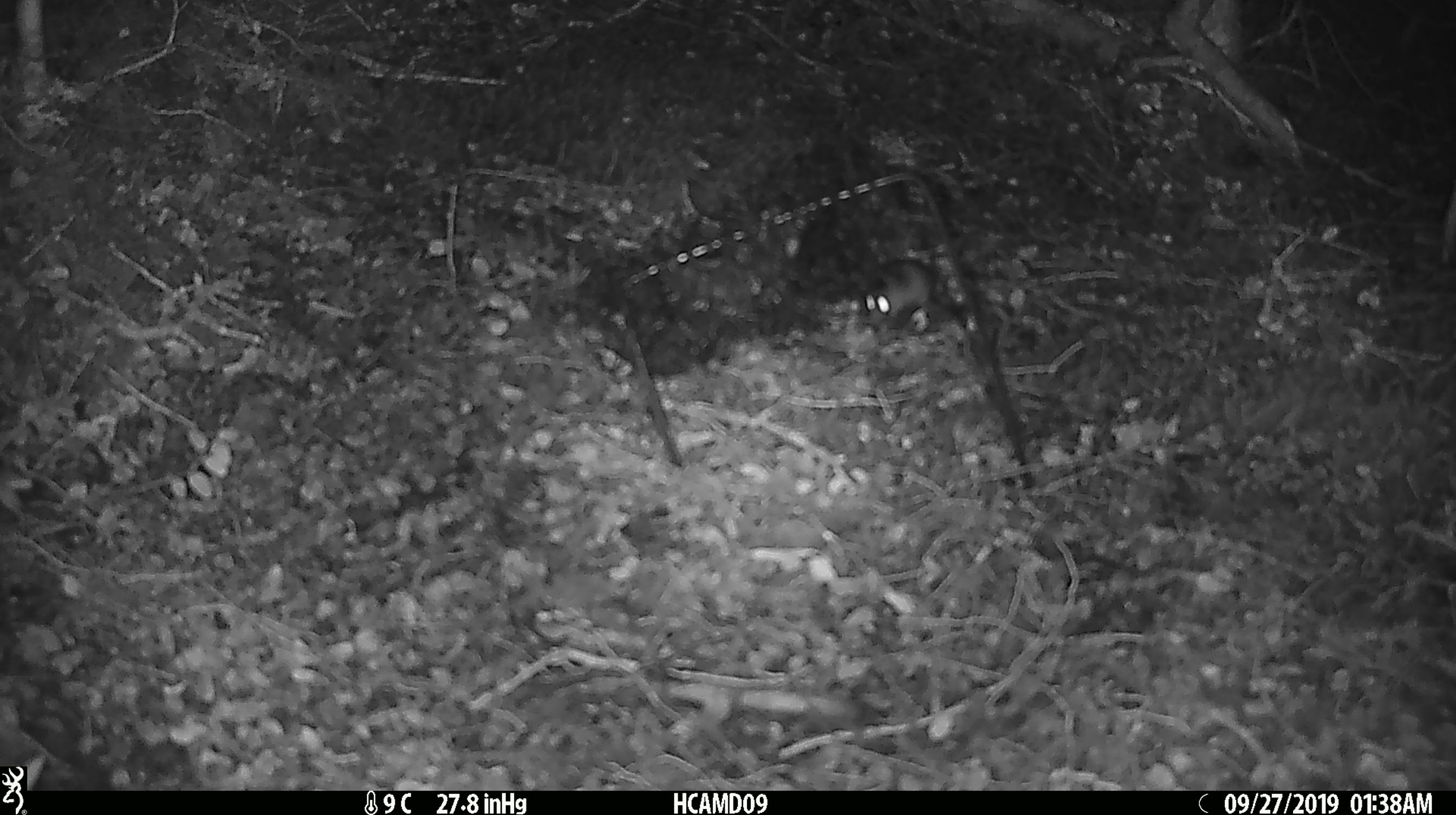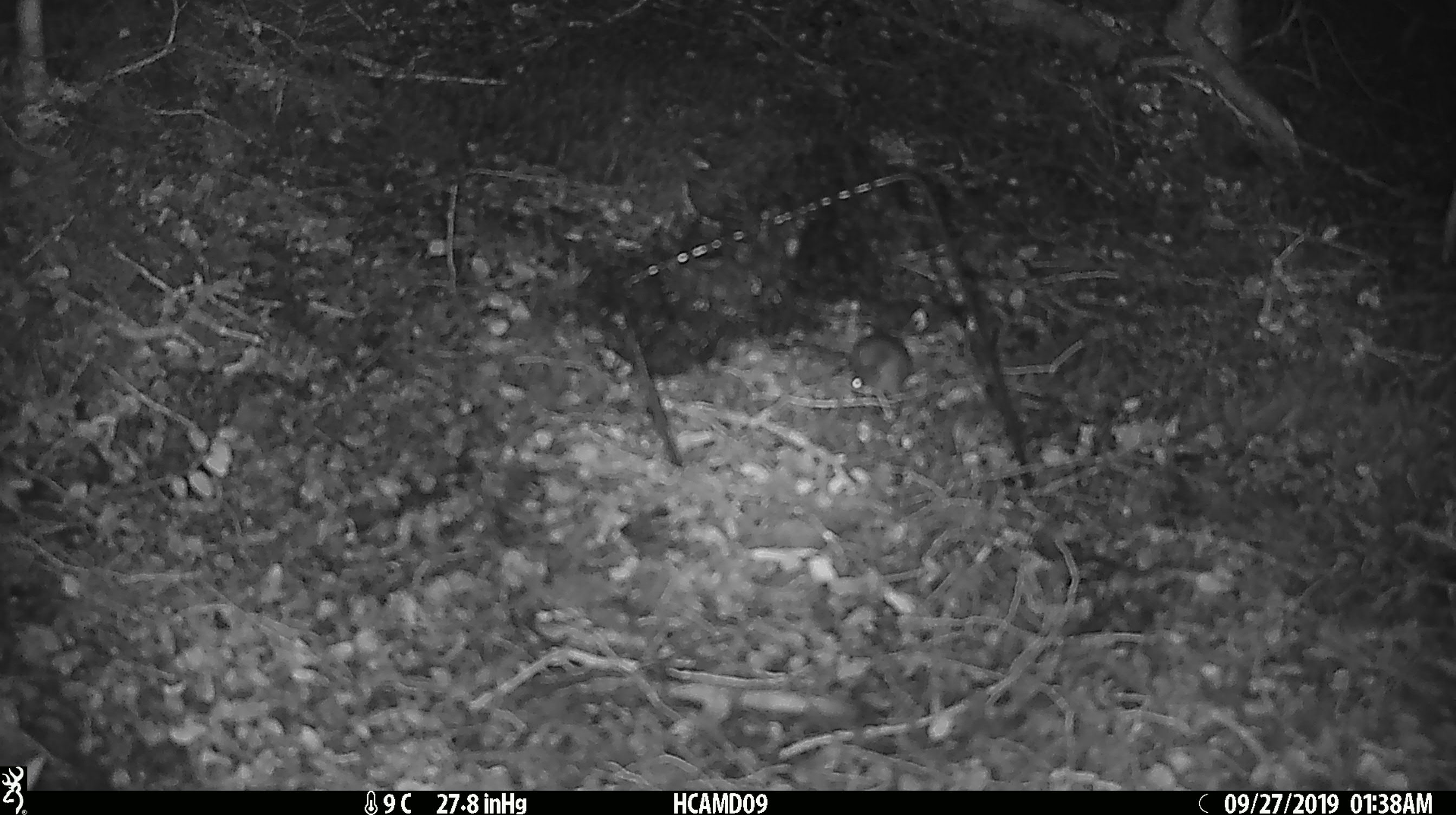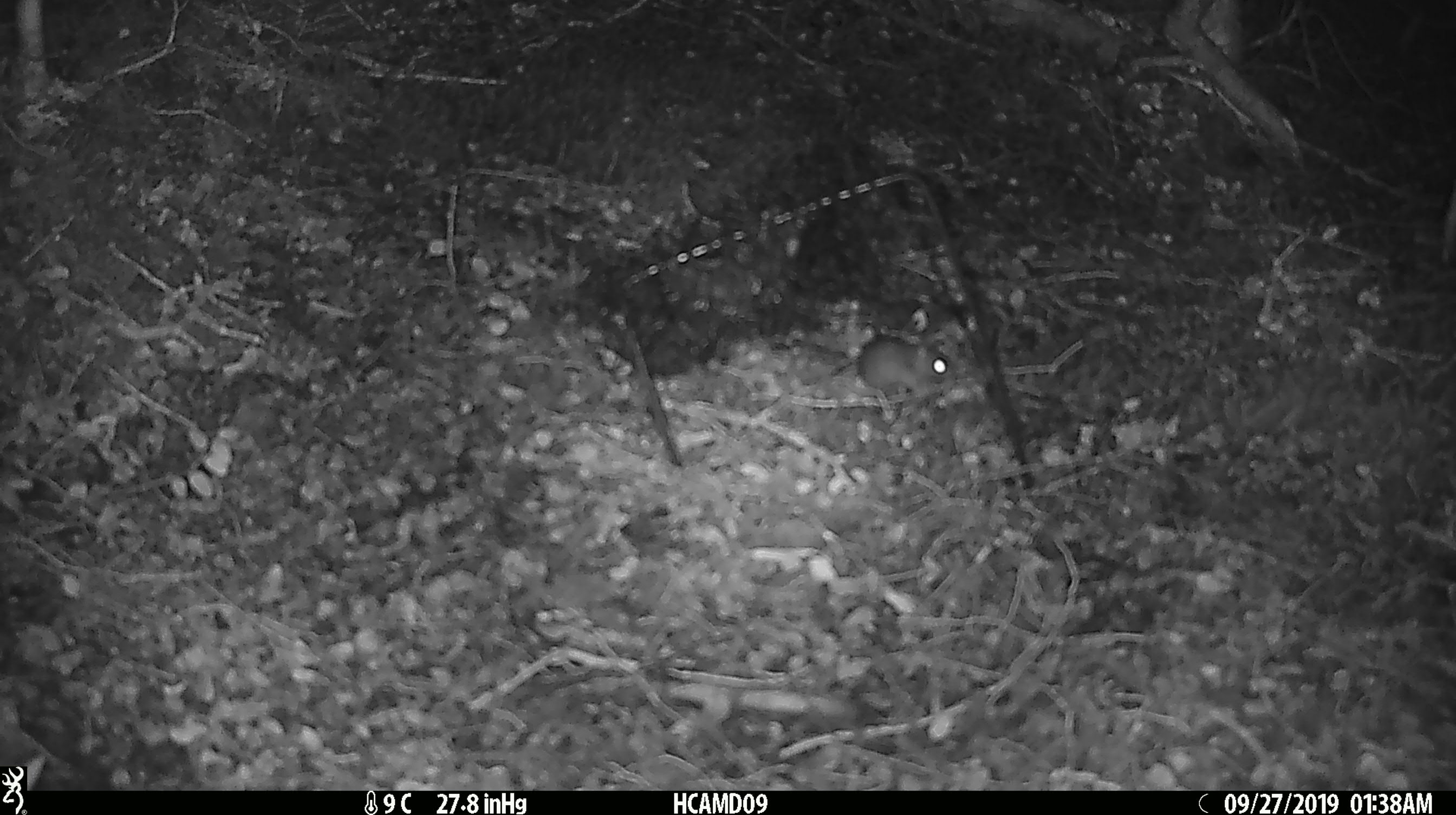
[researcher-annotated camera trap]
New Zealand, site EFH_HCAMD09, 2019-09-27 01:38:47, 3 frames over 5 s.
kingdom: Animalia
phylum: Chordata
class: Mammalia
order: Rodentia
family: Muridae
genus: Mus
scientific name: Mus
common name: mouse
Mouse (Mus).